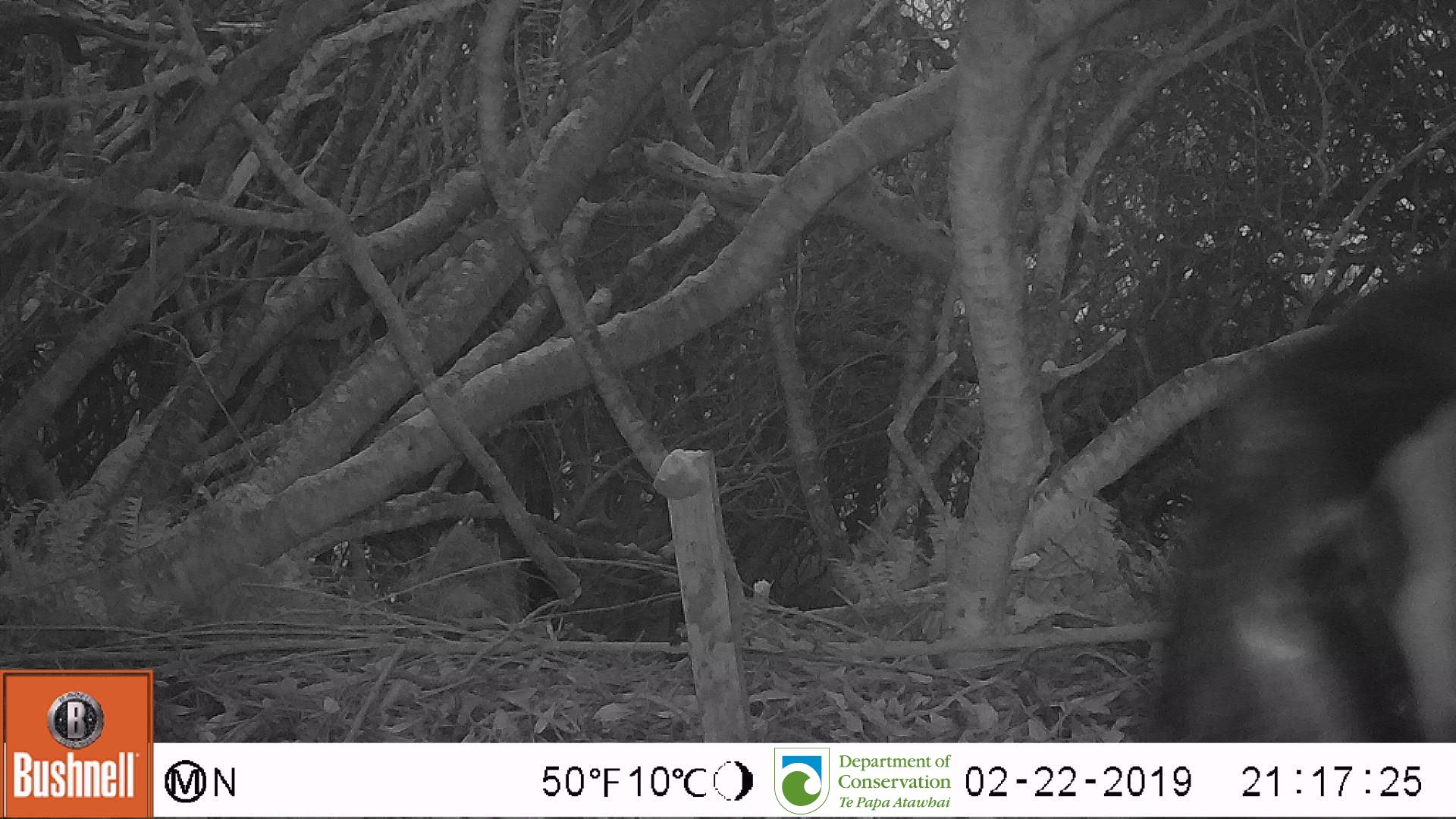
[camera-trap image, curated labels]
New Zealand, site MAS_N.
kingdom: Animalia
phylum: Chordata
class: Aves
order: Sphenisciformes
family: Spheniscidae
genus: Megadyptes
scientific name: Megadyptes antipodes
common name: yellow-eyed penguin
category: yellow eyed penguin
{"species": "yellow eyed penguin (yellow-eyed penguin) (Megadyptes antipodes)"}